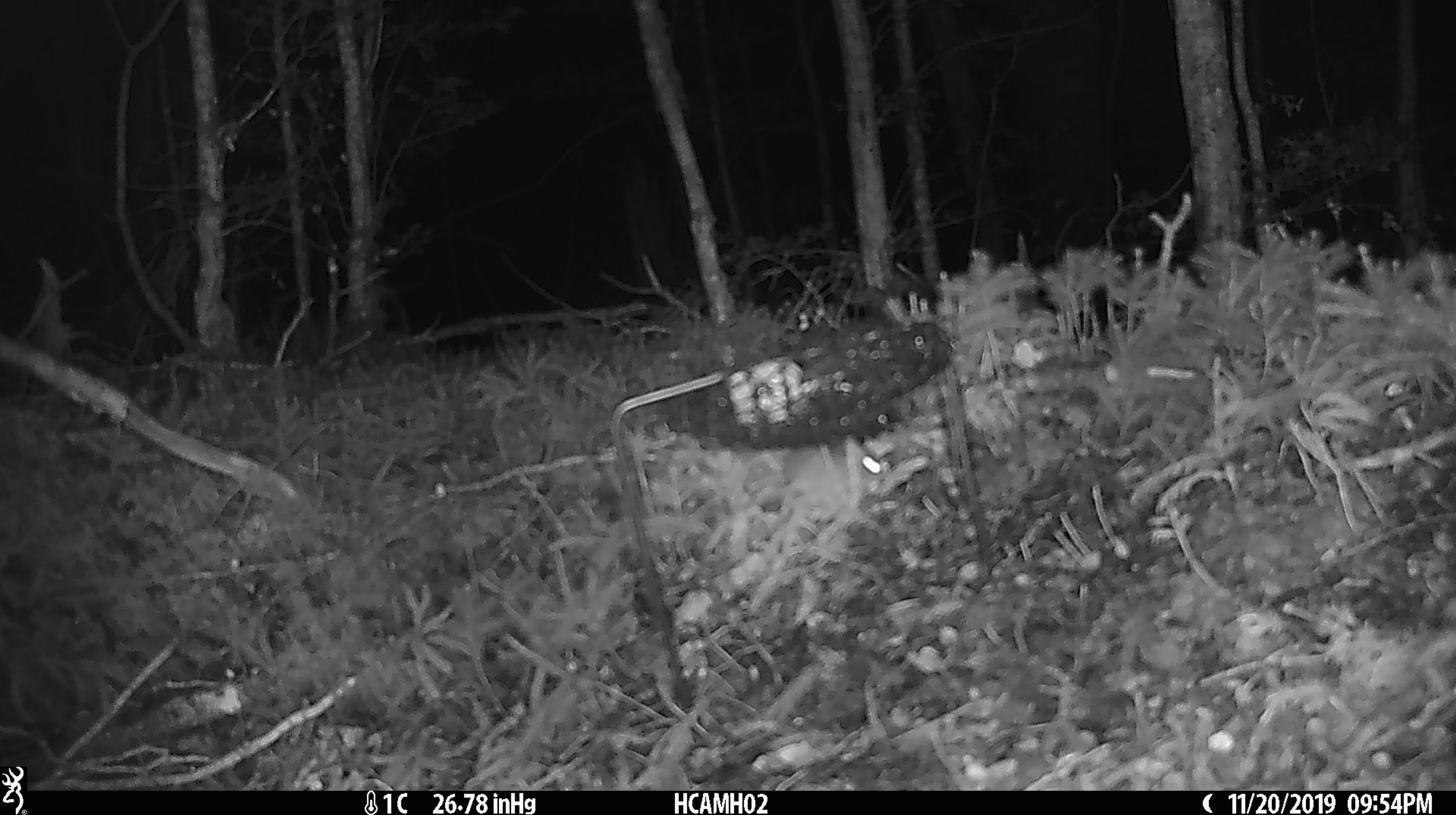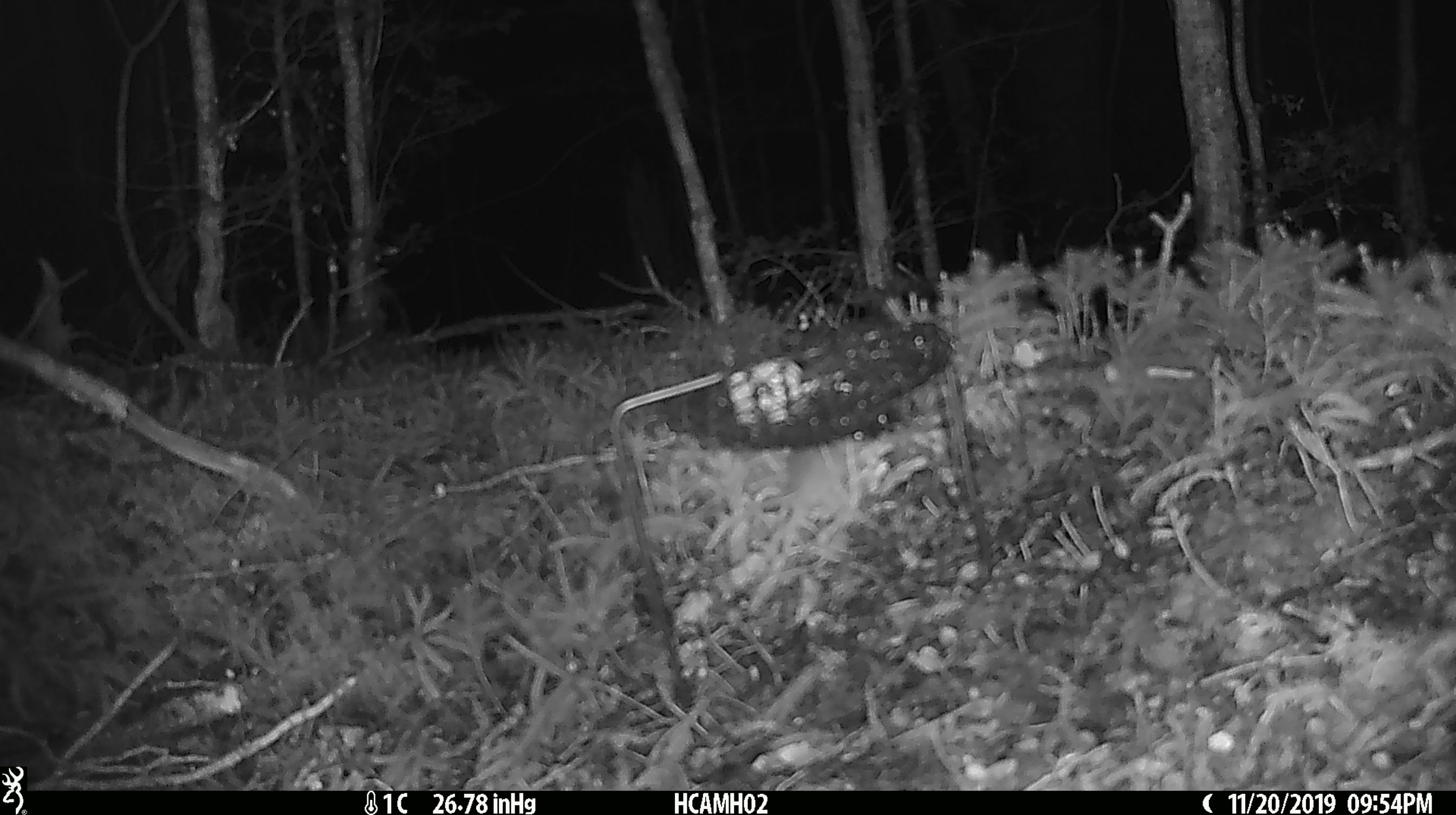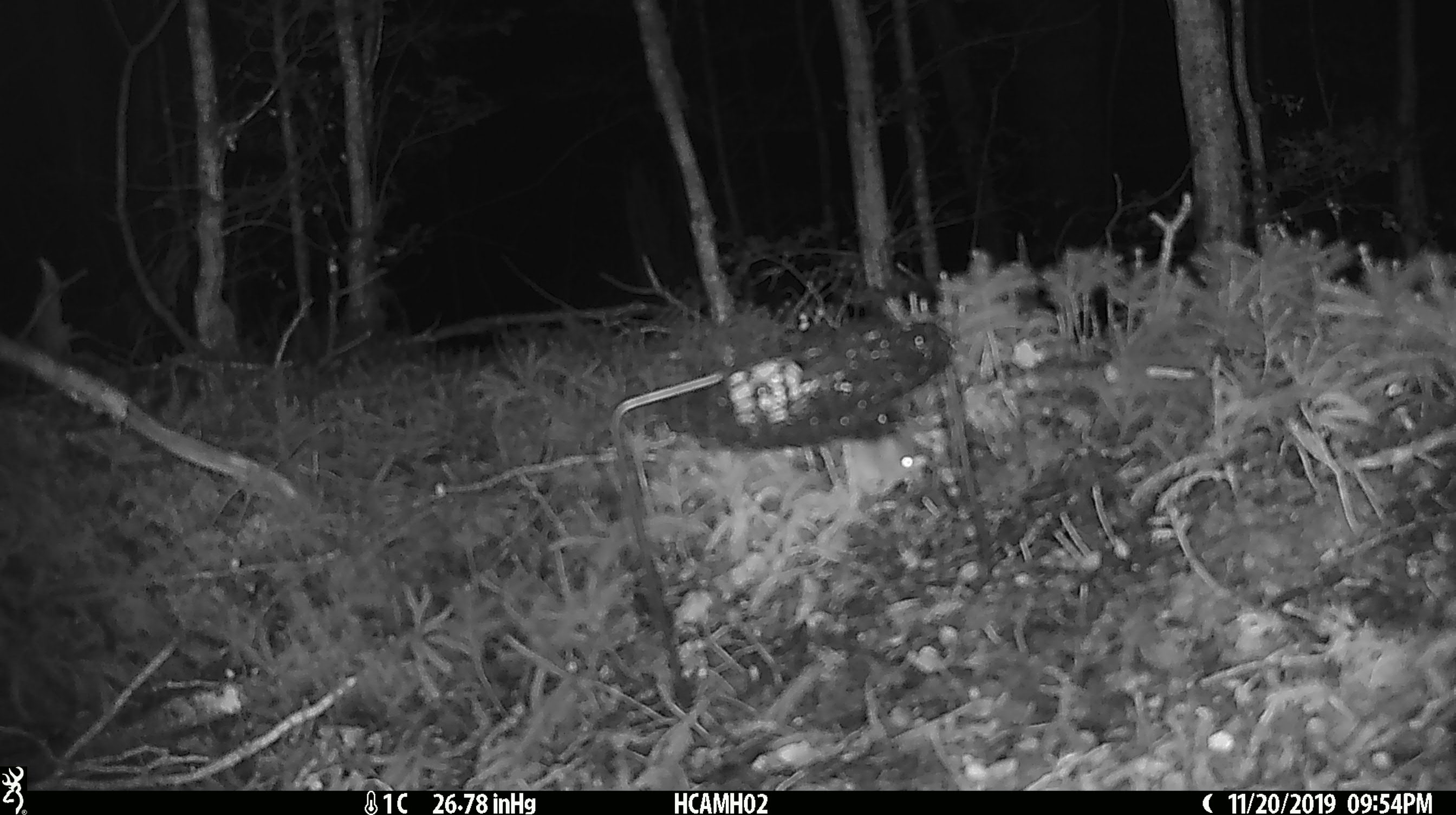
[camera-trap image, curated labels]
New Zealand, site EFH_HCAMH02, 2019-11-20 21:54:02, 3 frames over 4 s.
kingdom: Animalia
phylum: Chordata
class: Mammalia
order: Rodentia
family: Muridae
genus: Mus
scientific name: Mus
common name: mouse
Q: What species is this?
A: Mouse (Mus).